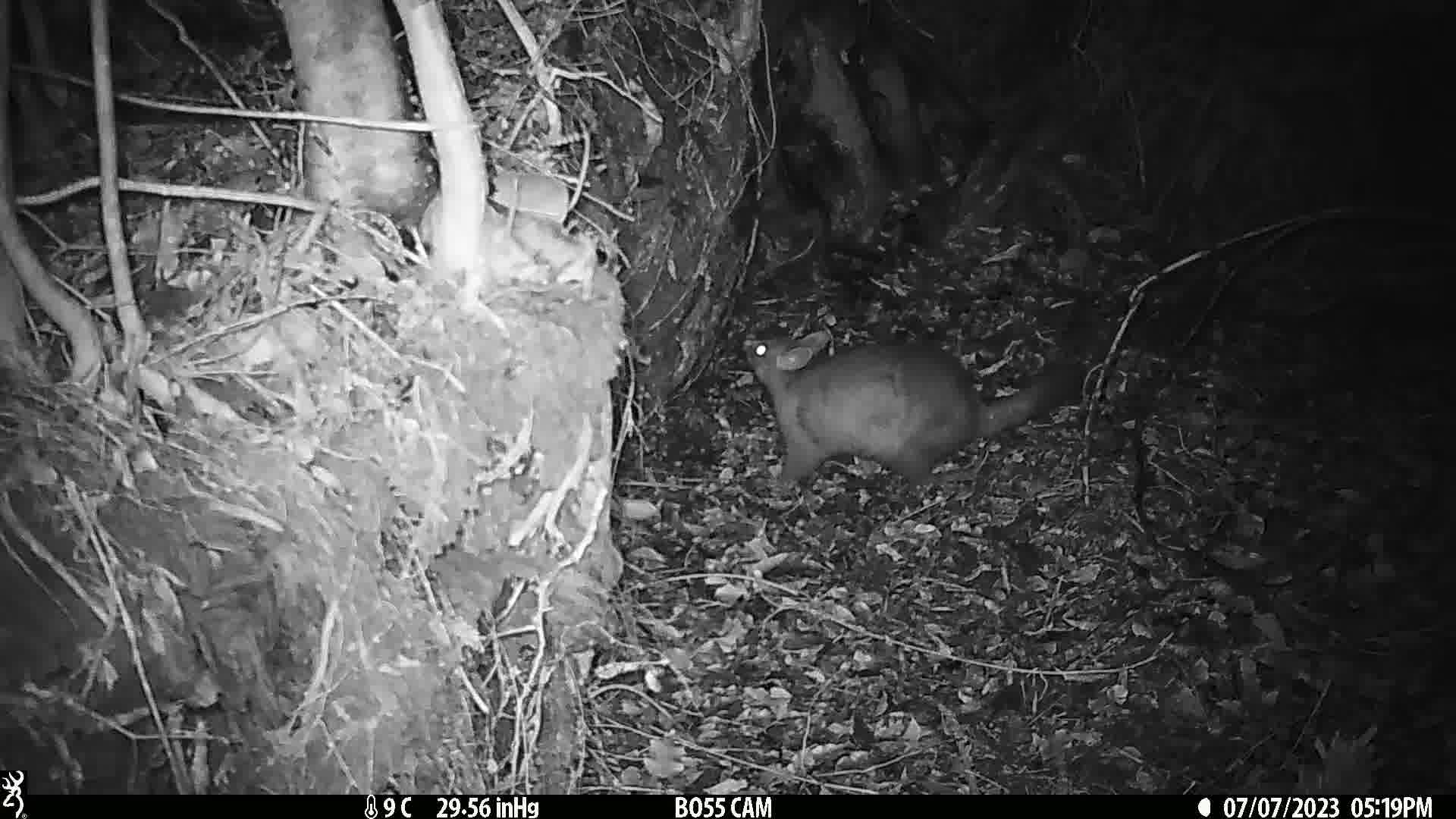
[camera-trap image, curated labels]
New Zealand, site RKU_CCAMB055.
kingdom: Animalia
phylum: Chordata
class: Mammalia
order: Diprotodontia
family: Phalangeridae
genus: Trichosurus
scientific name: Trichosurus vulpecula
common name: common brushtail possum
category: possum